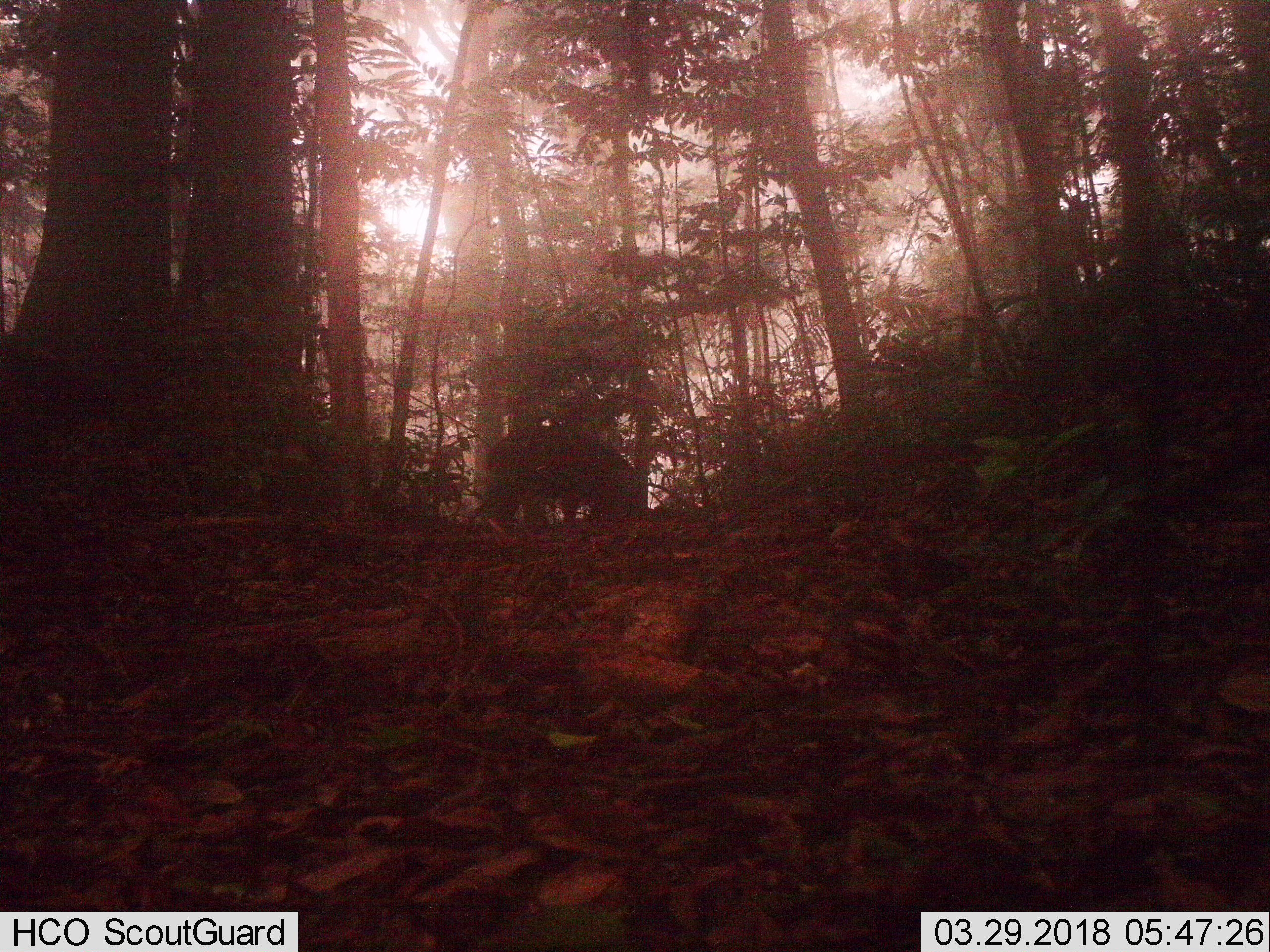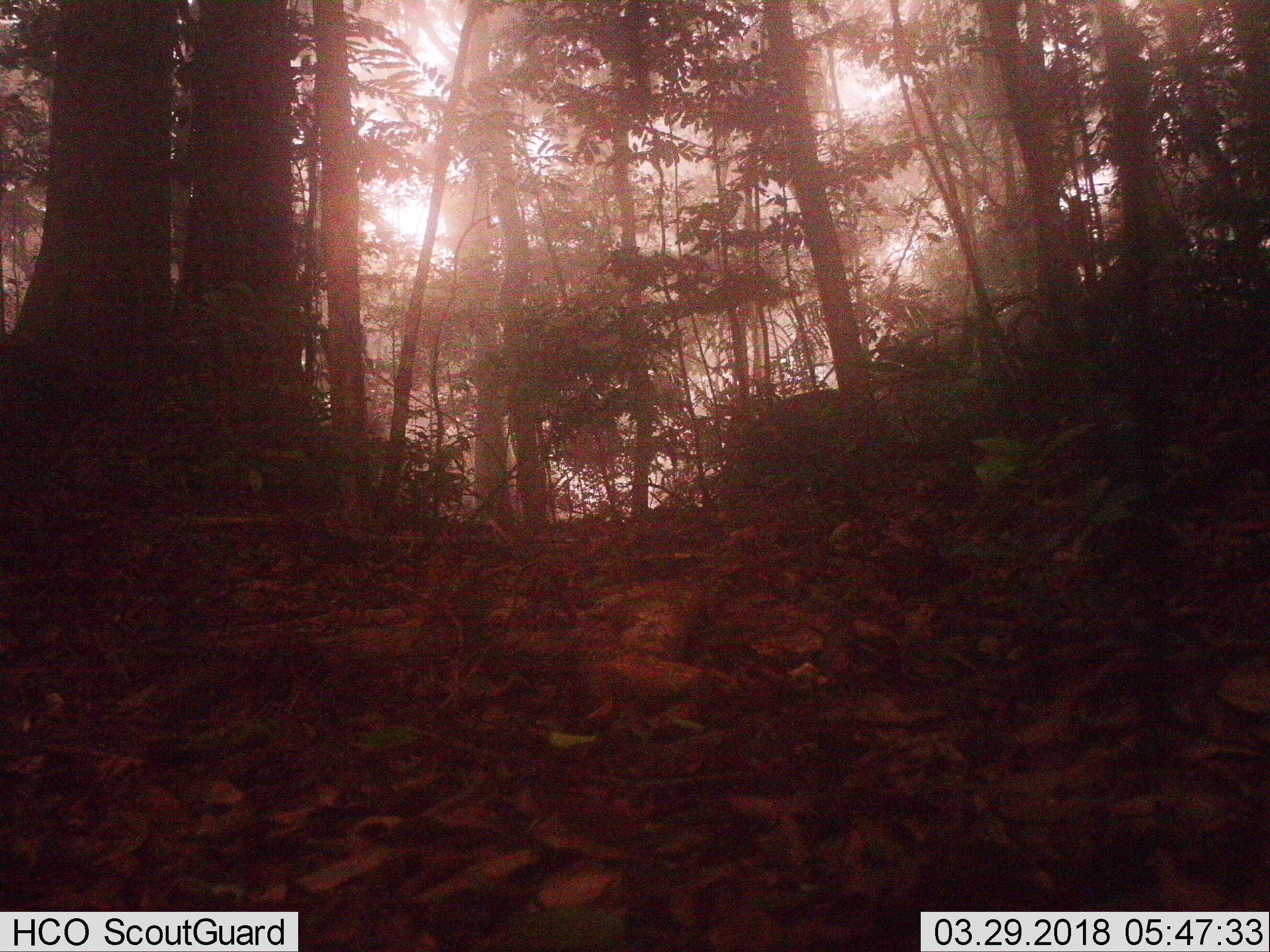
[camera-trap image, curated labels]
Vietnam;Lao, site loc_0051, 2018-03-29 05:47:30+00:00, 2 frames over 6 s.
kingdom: Animalia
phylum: Chordata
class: Mammalia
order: Artiodactyla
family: Suidae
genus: Sus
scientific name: Sus scrofa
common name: eurasian wild pig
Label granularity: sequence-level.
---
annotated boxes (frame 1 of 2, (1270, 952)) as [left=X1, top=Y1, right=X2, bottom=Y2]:
eurasian wild pig: [left=487, top=430, right=645, bottom=534]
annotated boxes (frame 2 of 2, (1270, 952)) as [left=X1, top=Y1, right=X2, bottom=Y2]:
eurasian wild pig: [left=725, top=389, right=875, bottom=506]